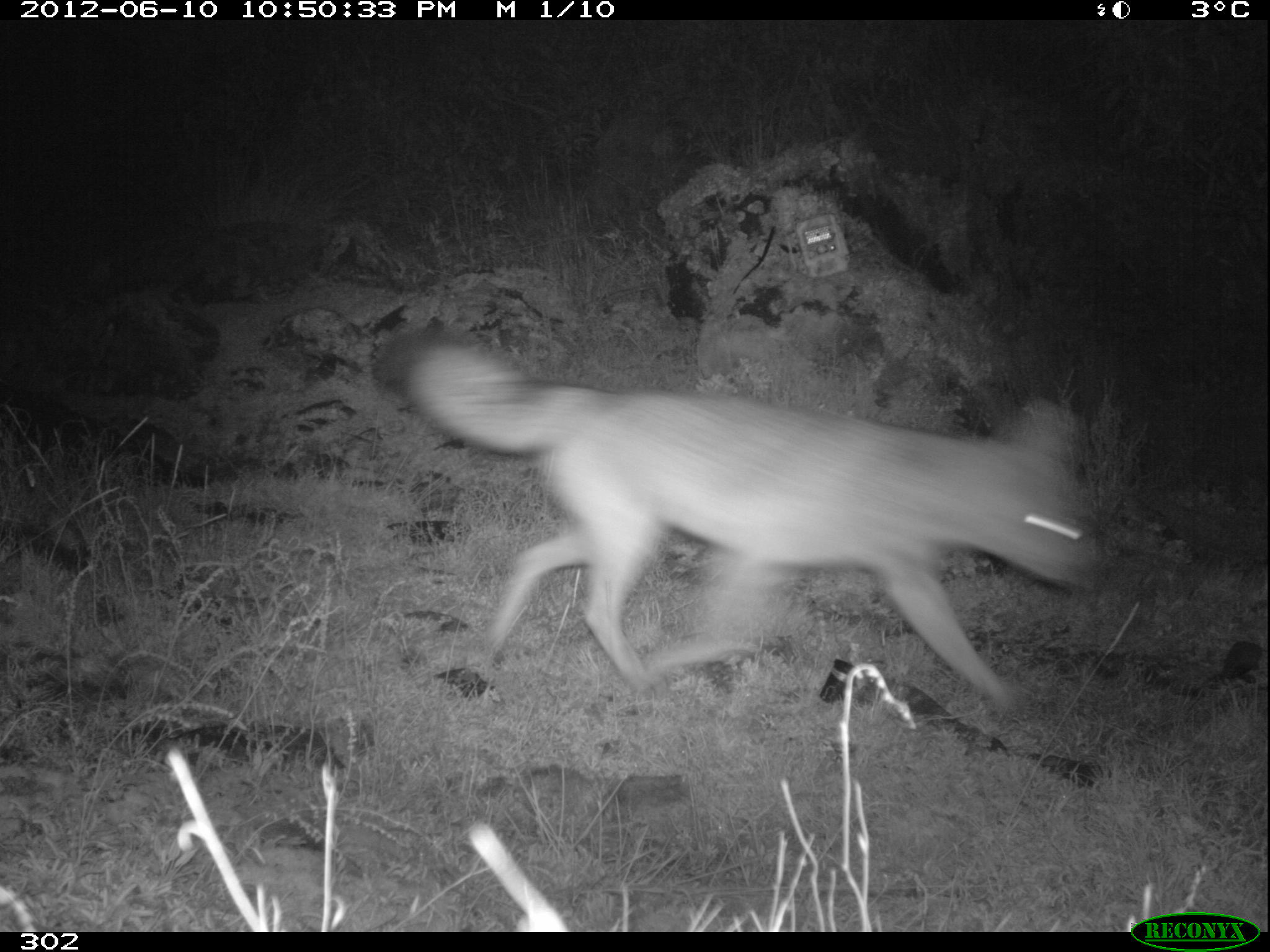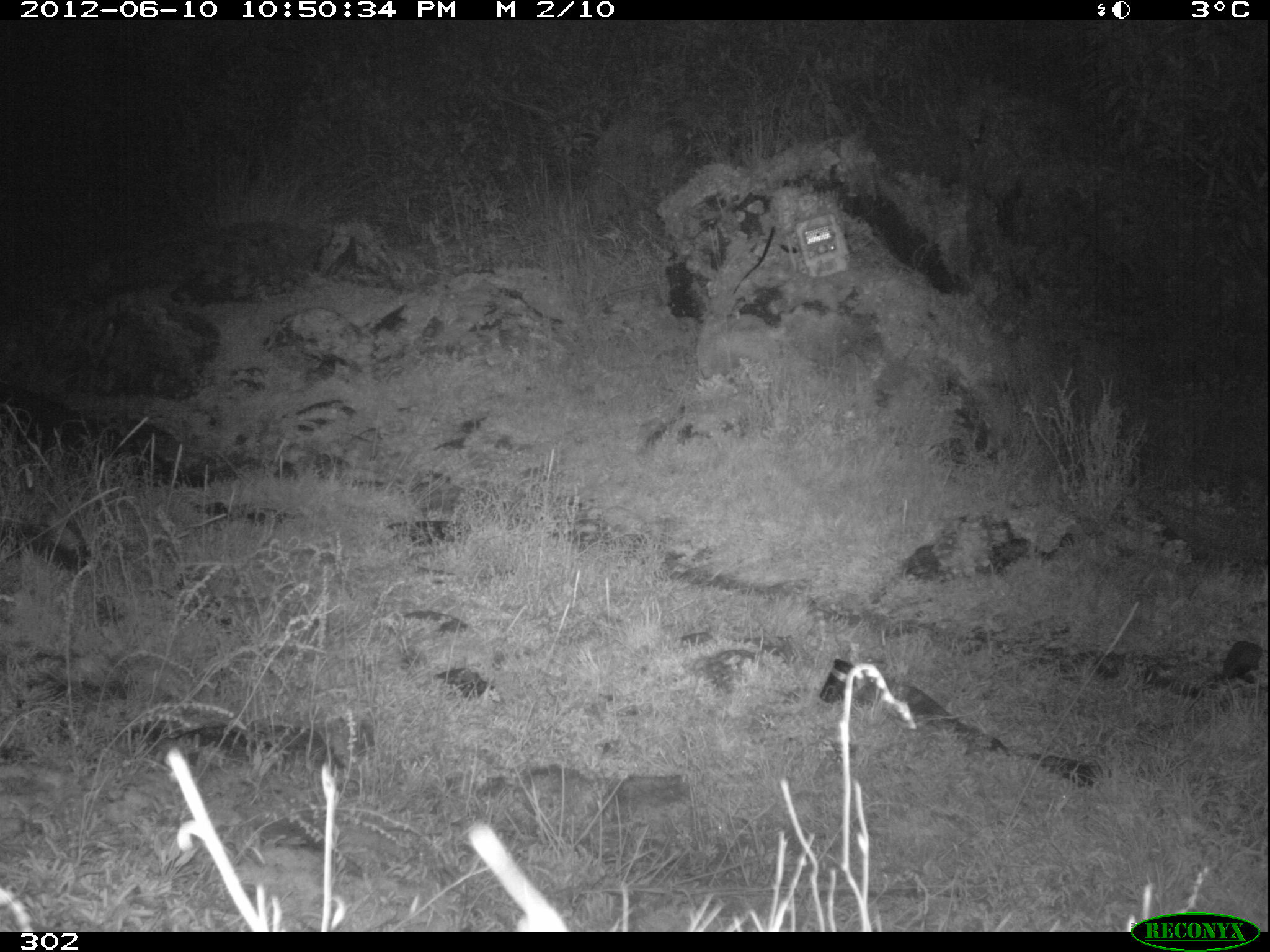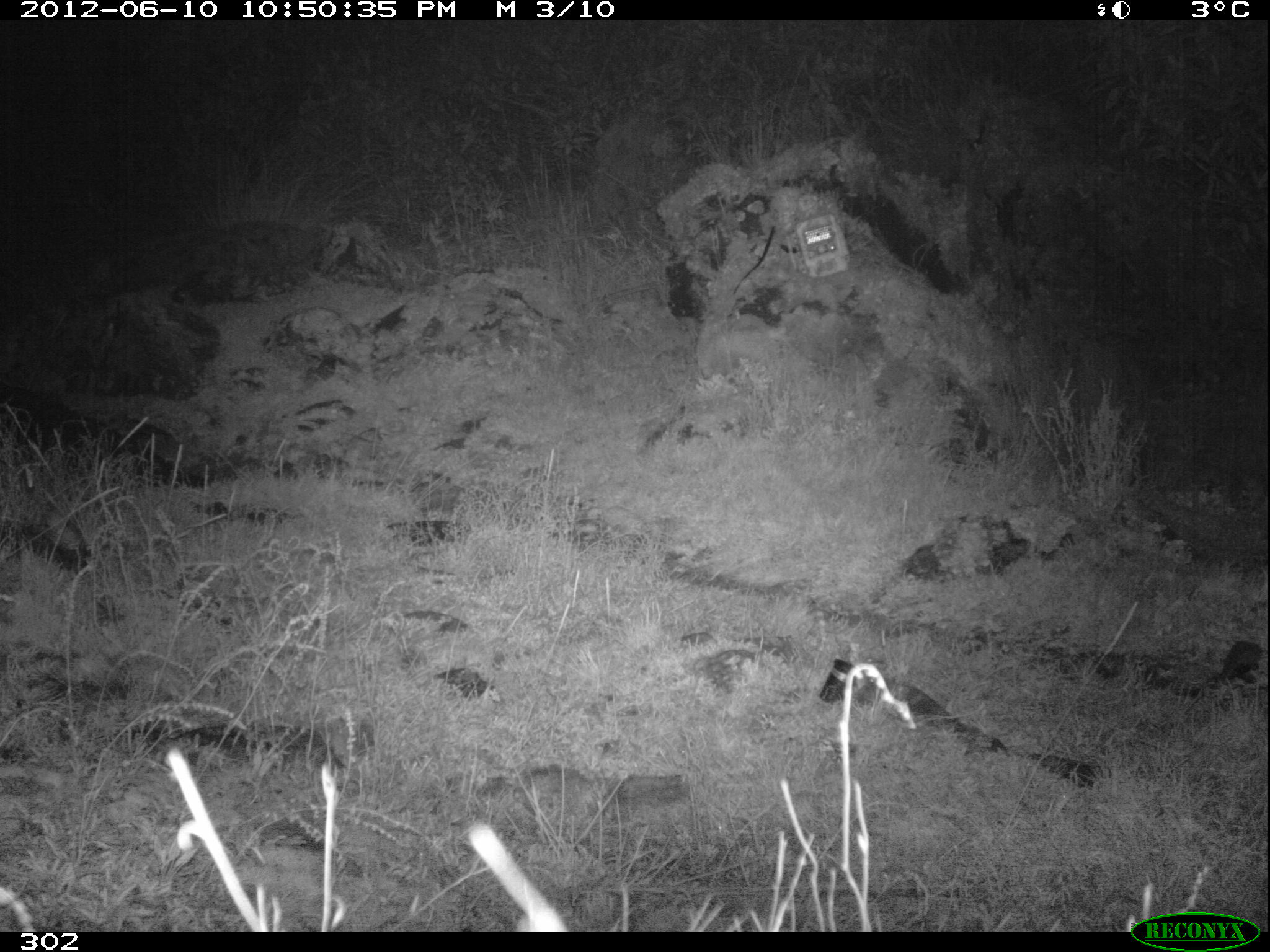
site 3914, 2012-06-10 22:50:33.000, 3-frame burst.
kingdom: Animalia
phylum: Chordata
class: Mammalia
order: Carnivora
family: Canidae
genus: Lycalopex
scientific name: Lycalopex culpaeus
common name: culpeo